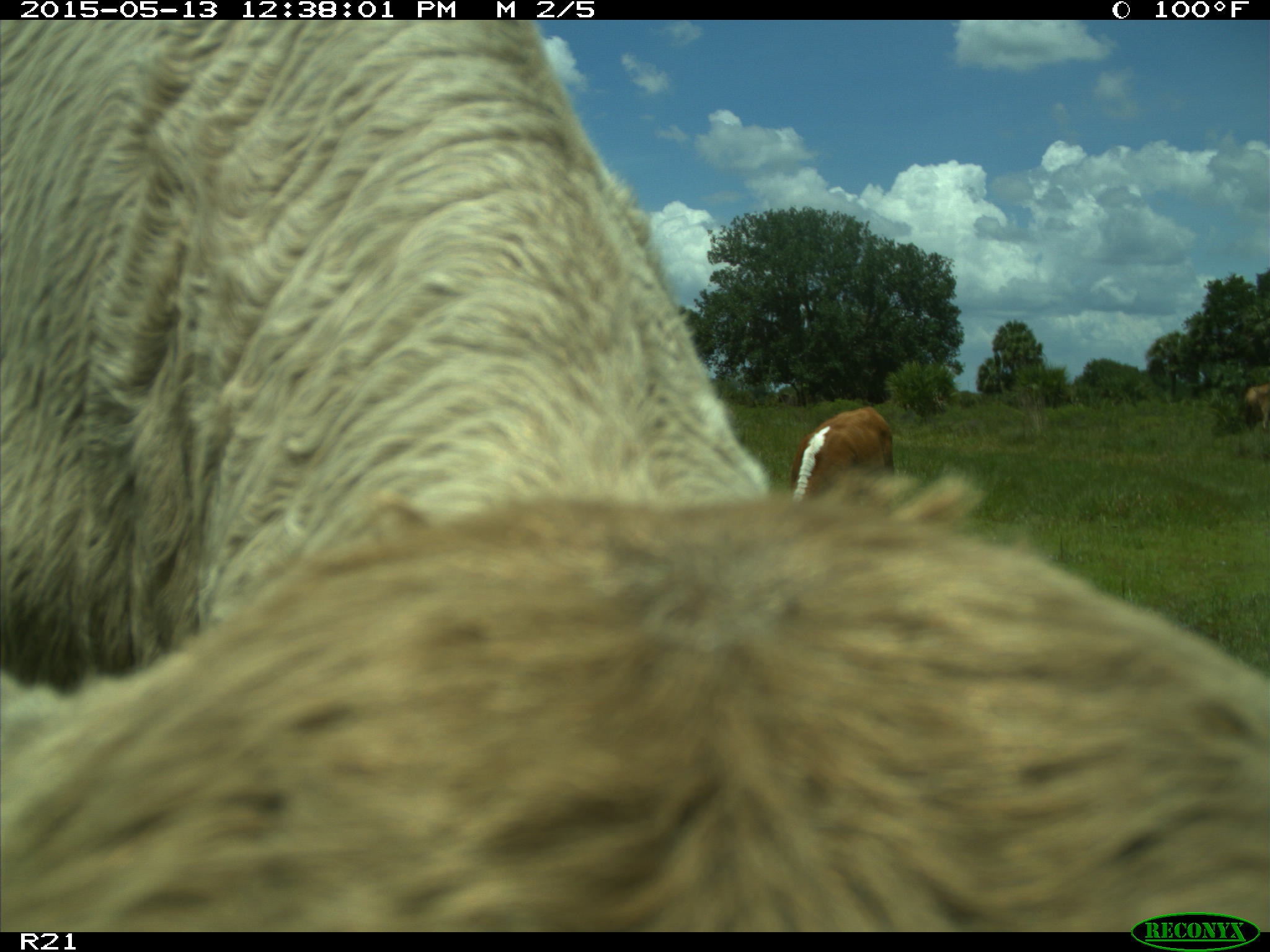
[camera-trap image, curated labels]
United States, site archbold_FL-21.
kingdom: Animalia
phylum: Chordata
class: Mammalia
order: Artiodactyla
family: Bovidae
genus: Bos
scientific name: Bos taurus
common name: domestic cow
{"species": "Bos taurus (domestic cow)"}